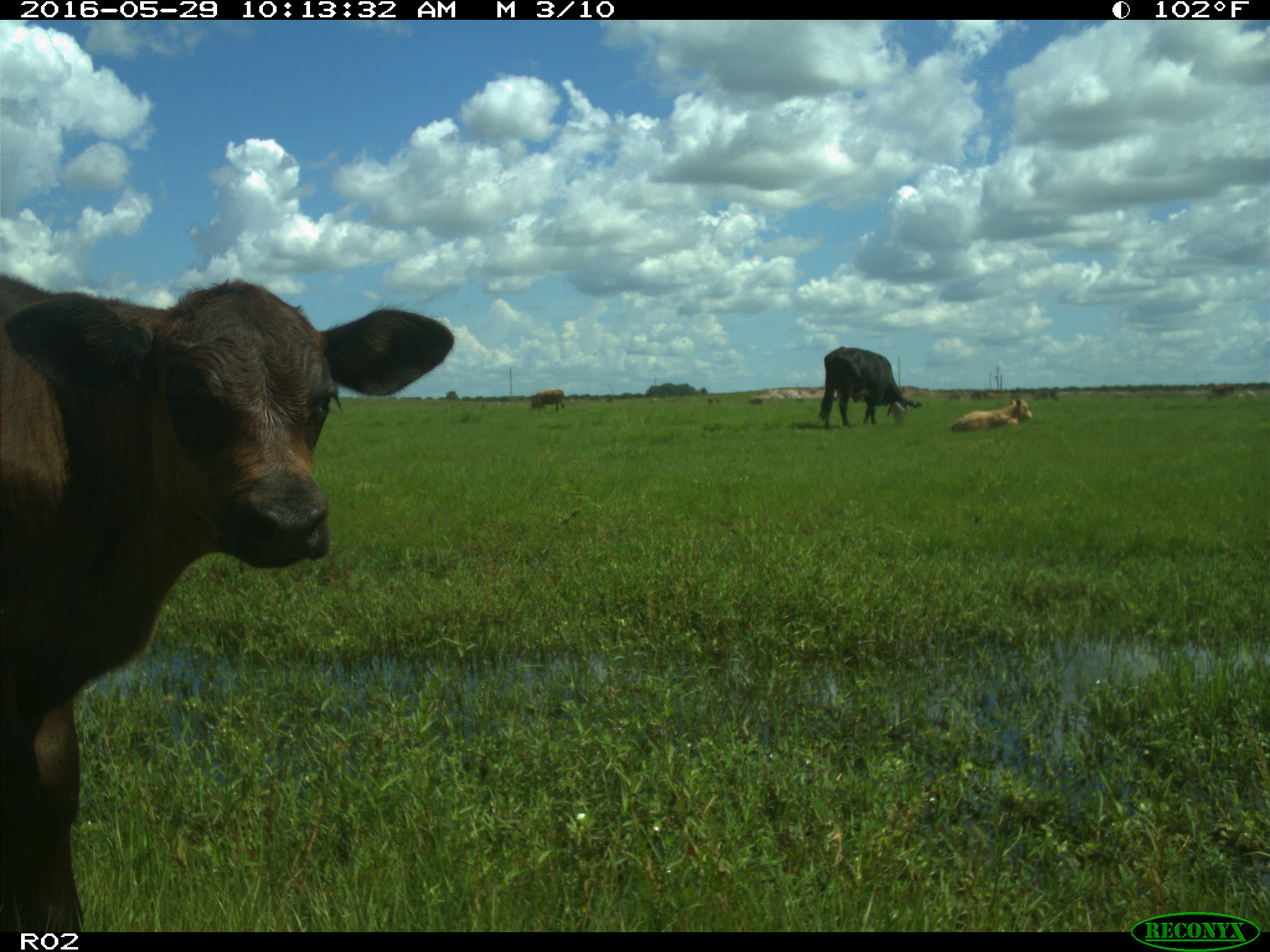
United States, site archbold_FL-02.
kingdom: Animalia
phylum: Chordata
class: Mammalia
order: Artiodactyla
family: Bovidae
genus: Bos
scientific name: Bos taurus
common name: domestic cow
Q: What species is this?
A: Bos taurus (domestic cow).